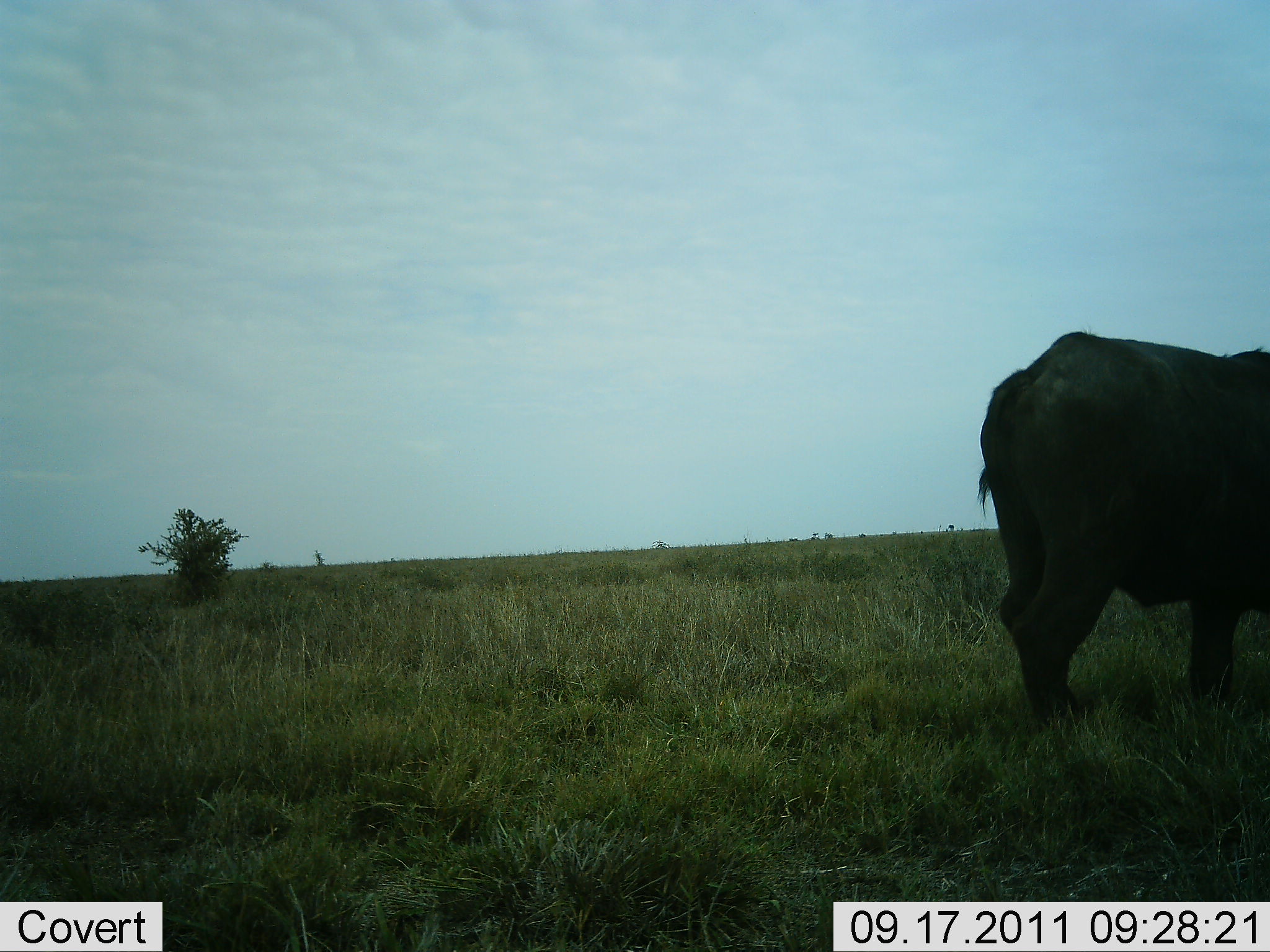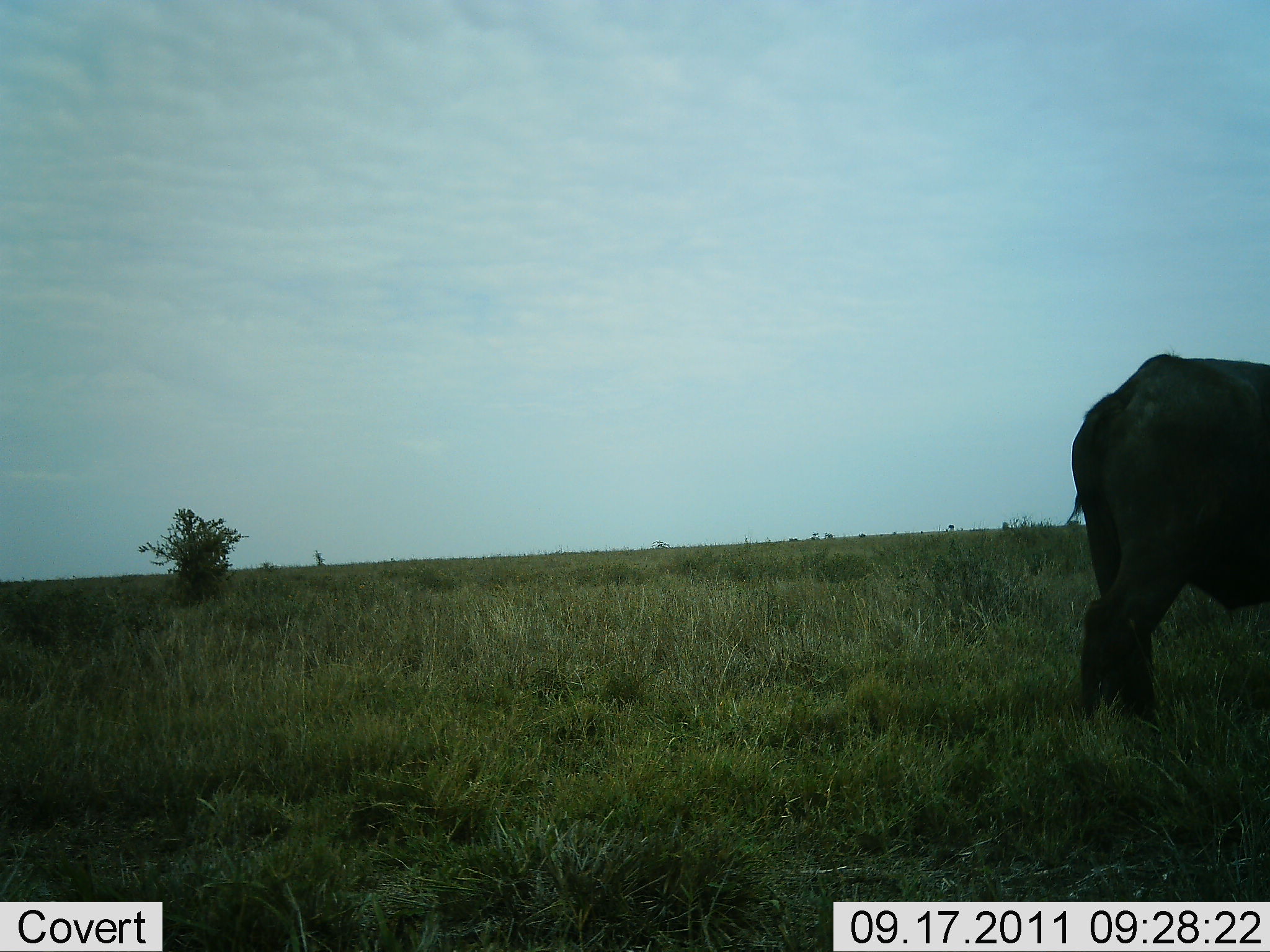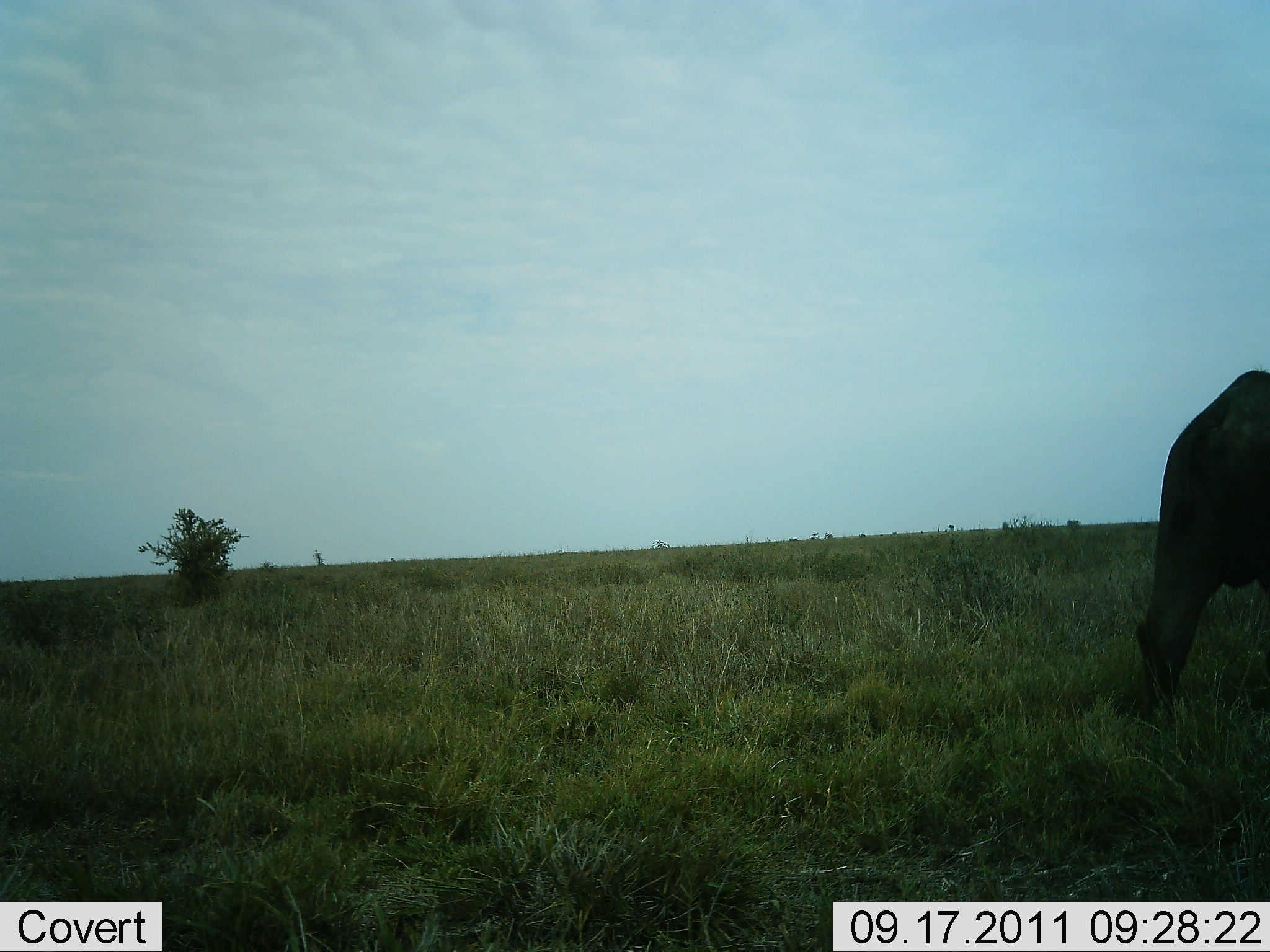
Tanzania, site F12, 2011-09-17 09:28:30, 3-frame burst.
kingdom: Animalia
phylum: Chordata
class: Mammalia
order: Artiodactyla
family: Bovidae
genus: Syncerus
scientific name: Syncerus caffer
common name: cape buffalo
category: buffalo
Buffalo (cape buffalo) (Syncerus caffer), count 1. Behavior (volunteer vote fractions): standing 9%, resting 0%, moving 91%, interacting 0%. Young present (vote fraction): 0%. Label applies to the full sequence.